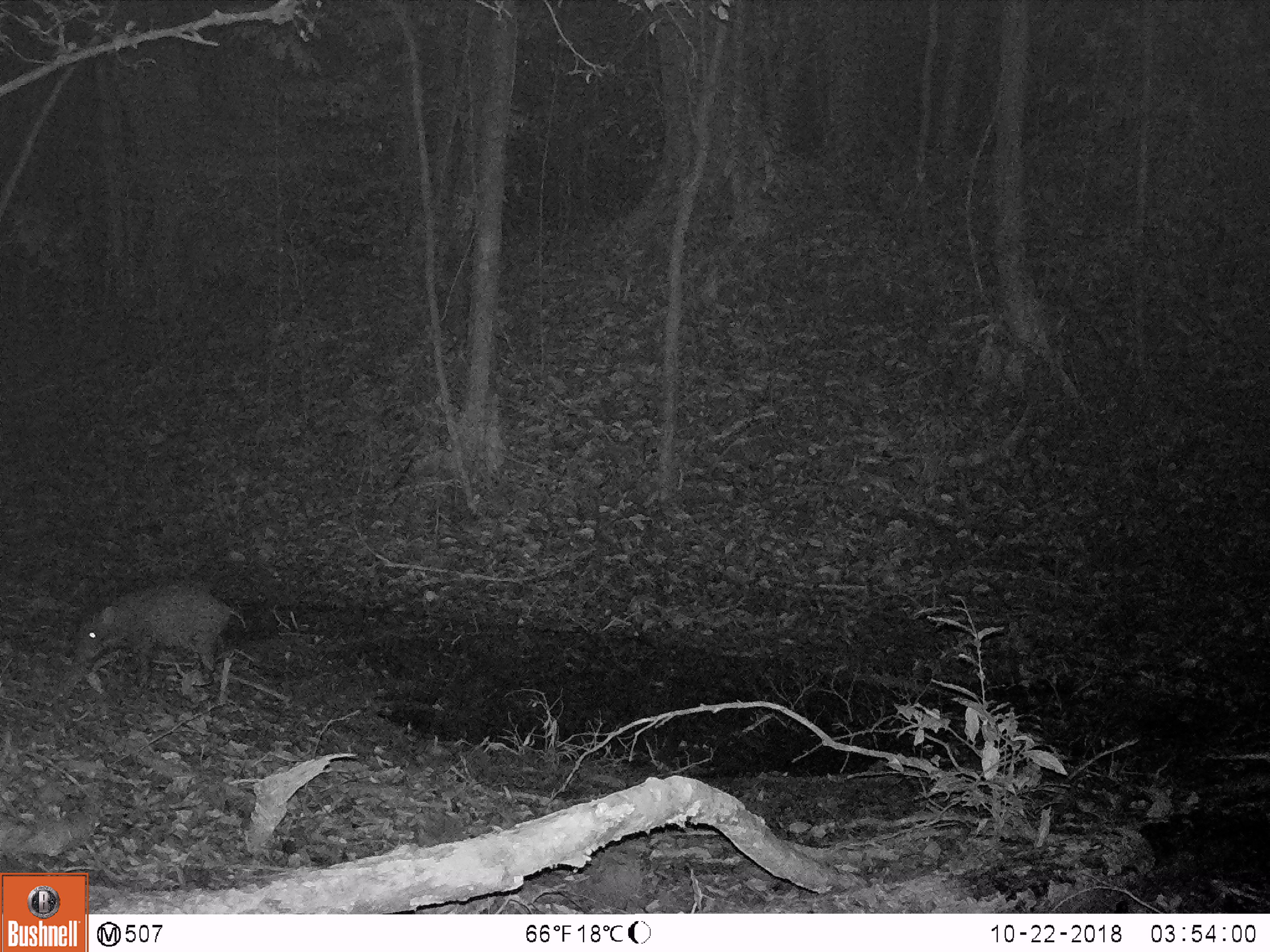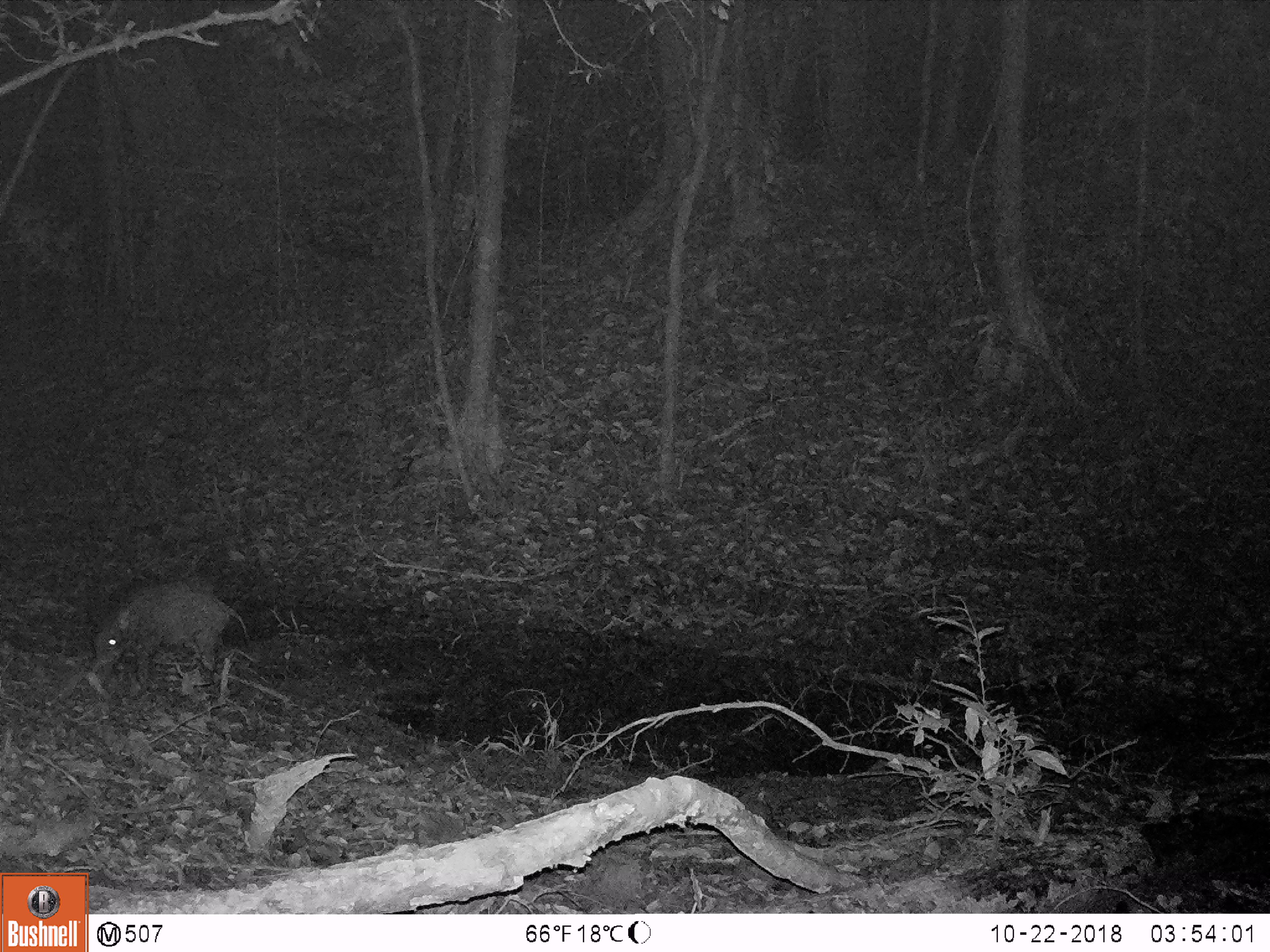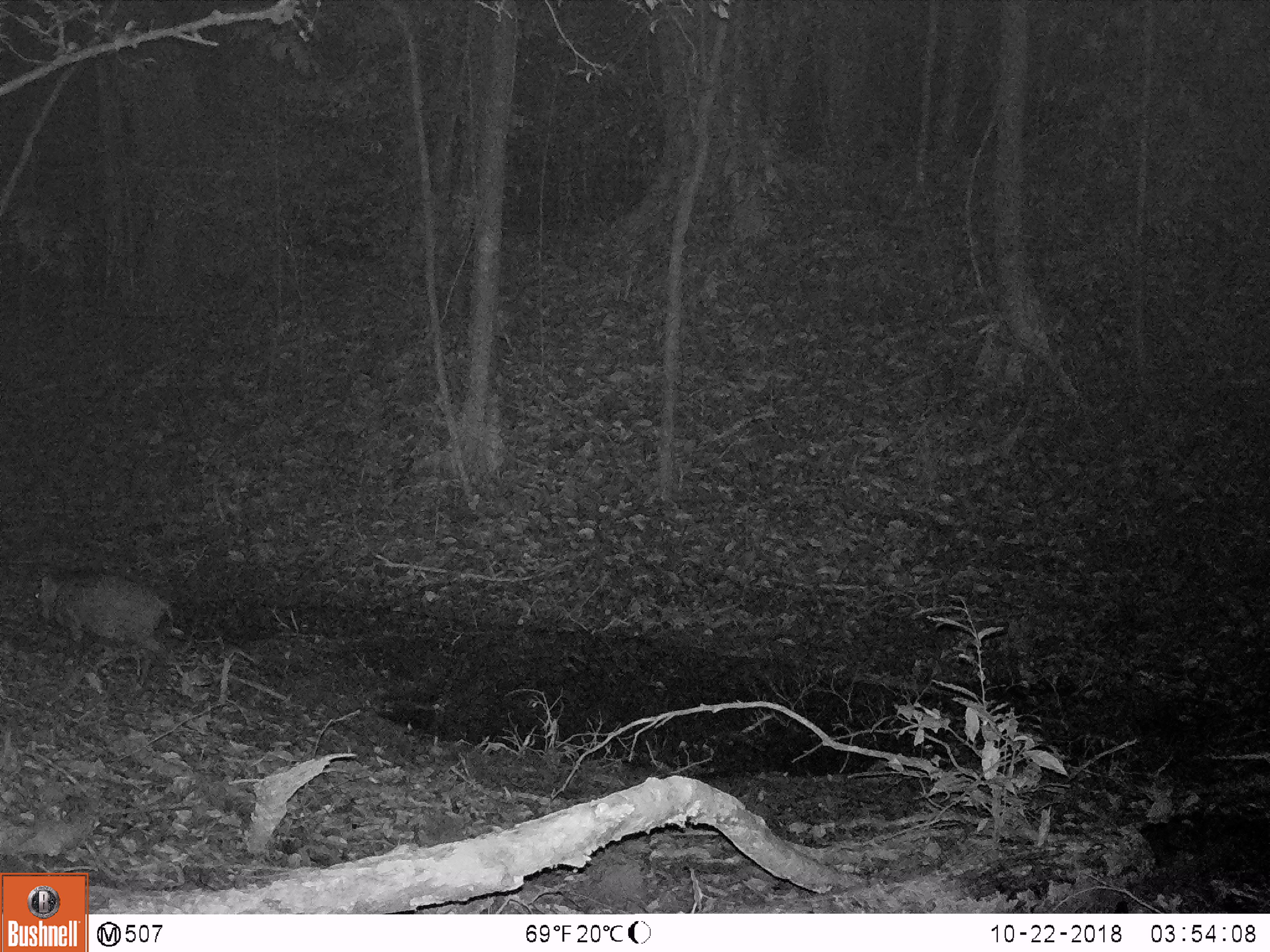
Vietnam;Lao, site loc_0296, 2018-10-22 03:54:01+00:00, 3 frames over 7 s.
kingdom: Animalia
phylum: Chordata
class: Mammalia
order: Artiodactyla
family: Suidae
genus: Sus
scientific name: Sus scrofa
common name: eurasian wild pig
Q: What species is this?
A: Eurasian wild pig (Sus scrofa).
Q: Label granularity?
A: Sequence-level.